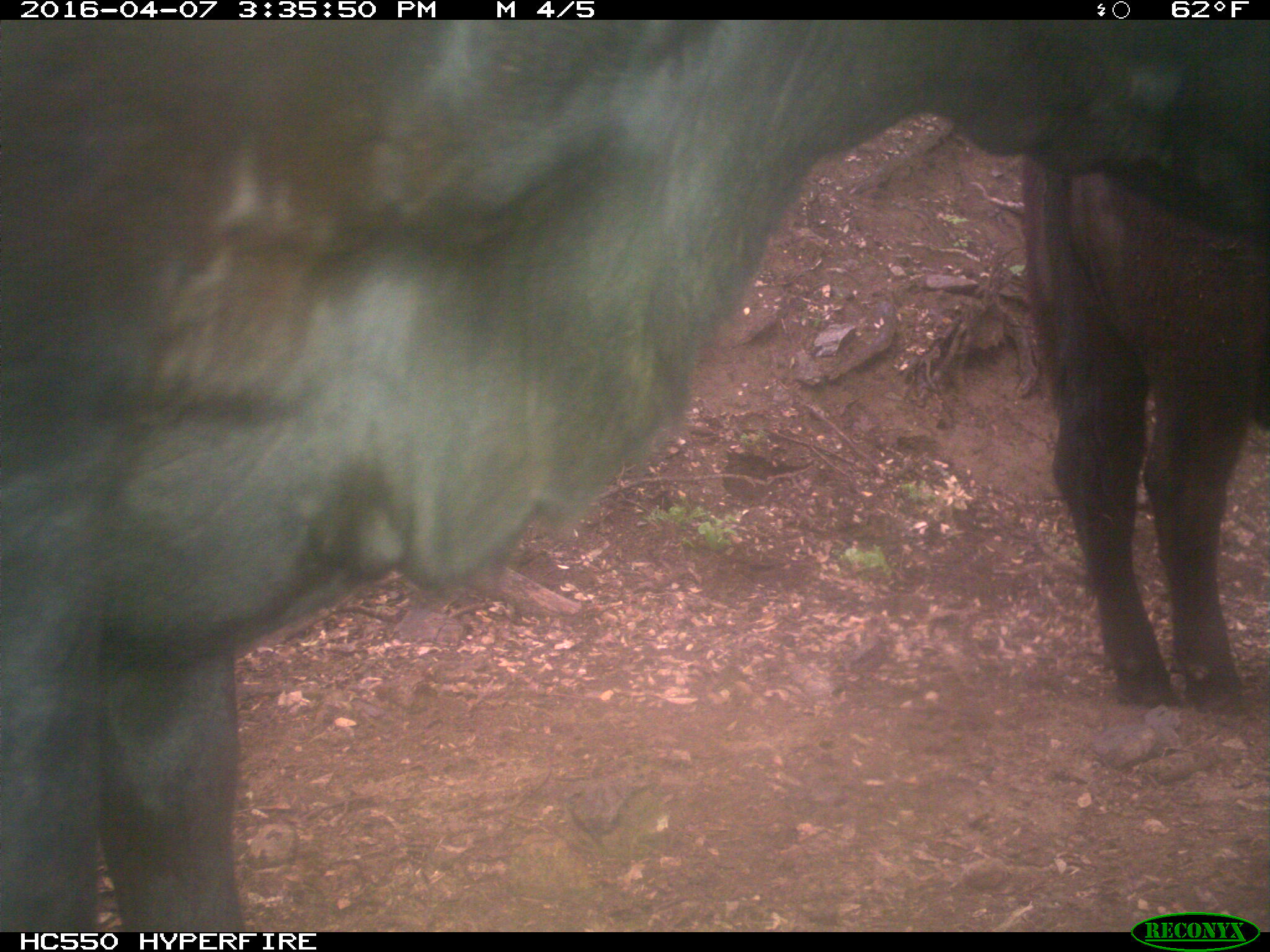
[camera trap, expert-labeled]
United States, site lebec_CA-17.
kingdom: Animalia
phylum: Chordata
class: Mammalia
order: Artiodactyla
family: Bovidae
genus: Bos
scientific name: Bos taurus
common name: domestic cow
Bos taurus (domestic cow).